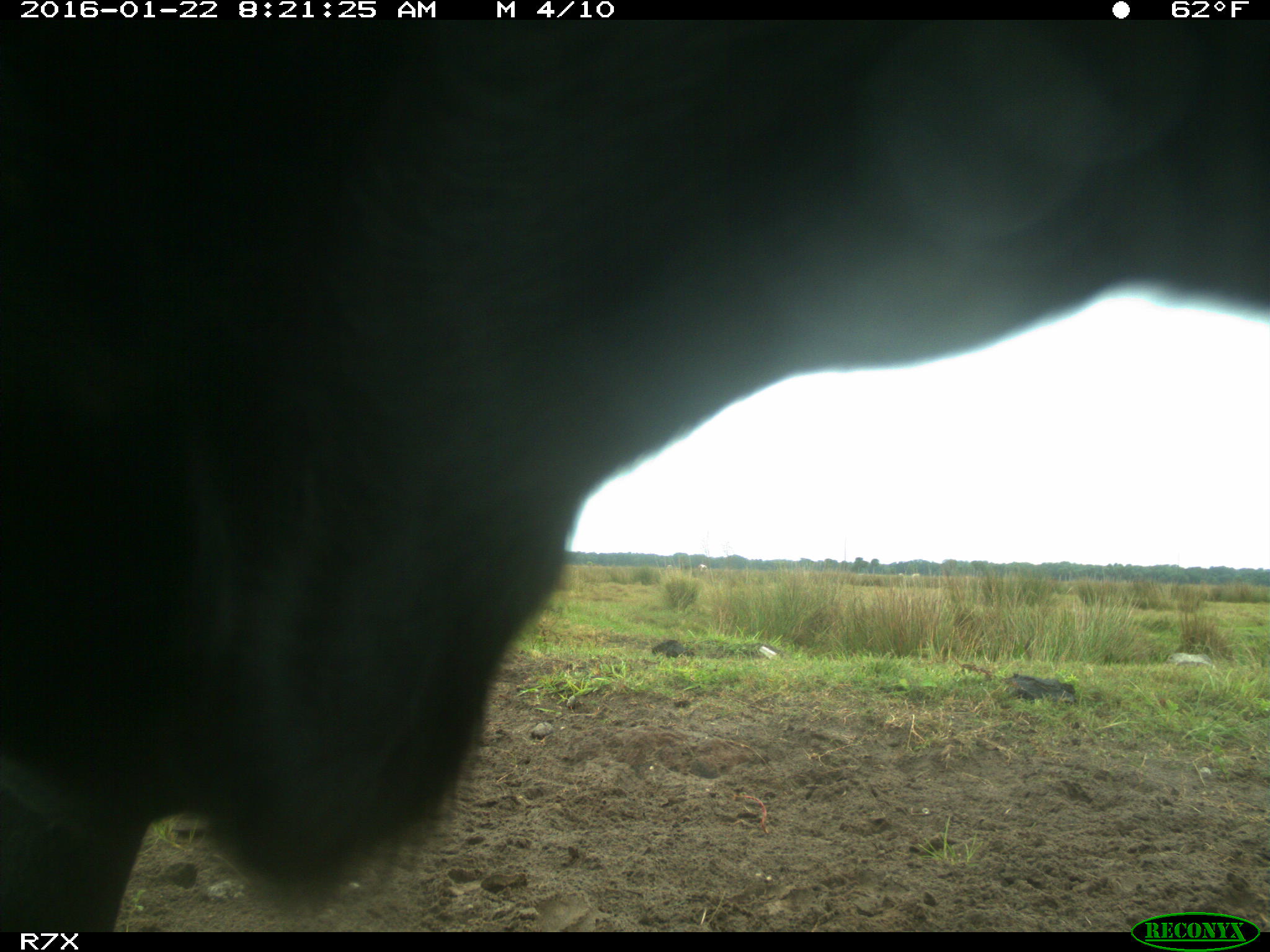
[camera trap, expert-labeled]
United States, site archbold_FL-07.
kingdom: Animalia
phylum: Chordata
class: Mammalia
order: Artiodactyla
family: Bovidae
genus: Bos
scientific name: Bos taurus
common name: domestic cow